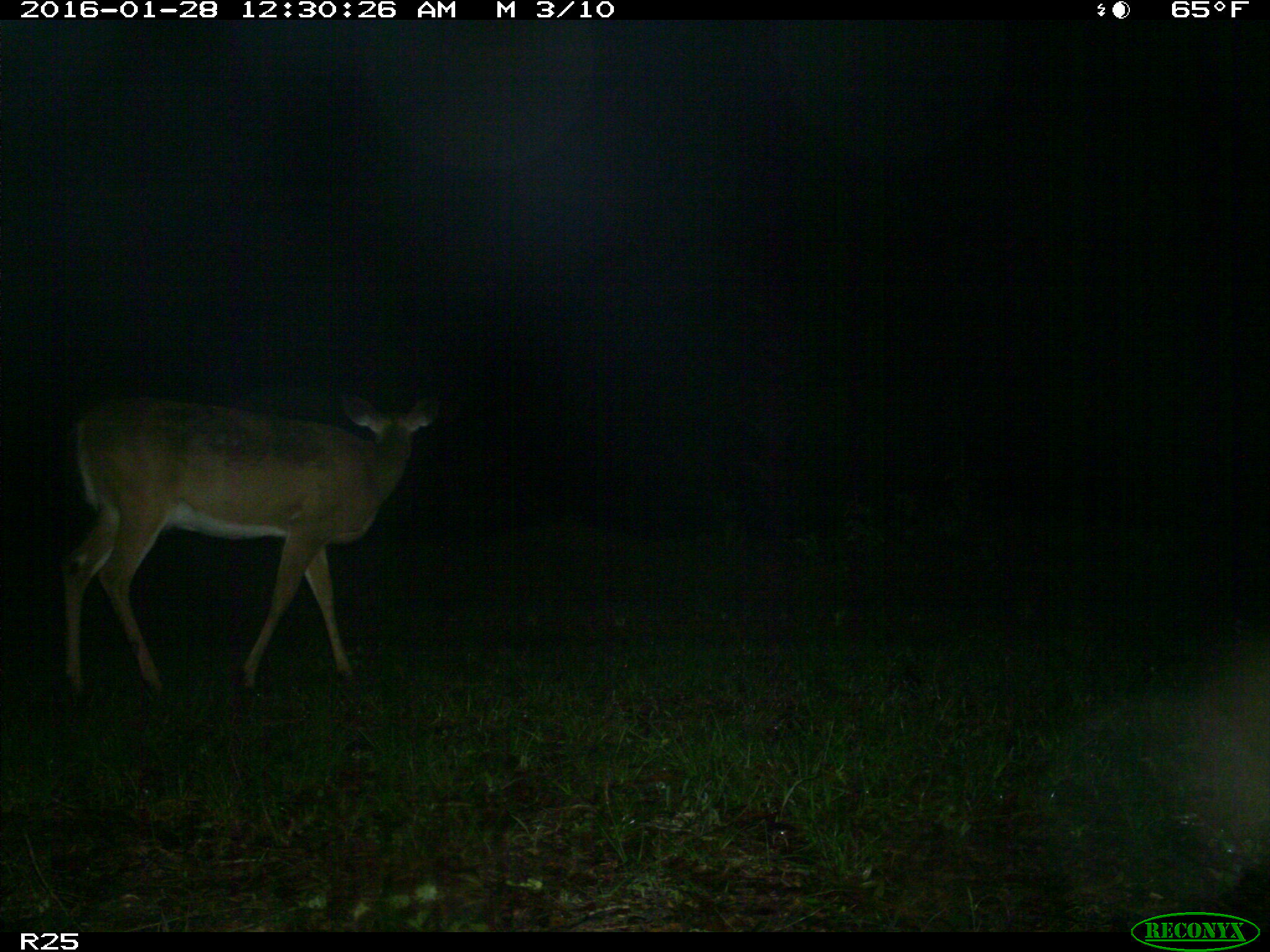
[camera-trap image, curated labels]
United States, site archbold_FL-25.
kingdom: Animalia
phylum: Chordata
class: Mammalia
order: Artiodactyla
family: Cervidae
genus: Odocoileus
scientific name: Odocoileus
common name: deer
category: unidentified deer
Unidentified deer (deer) (Odocoileus).